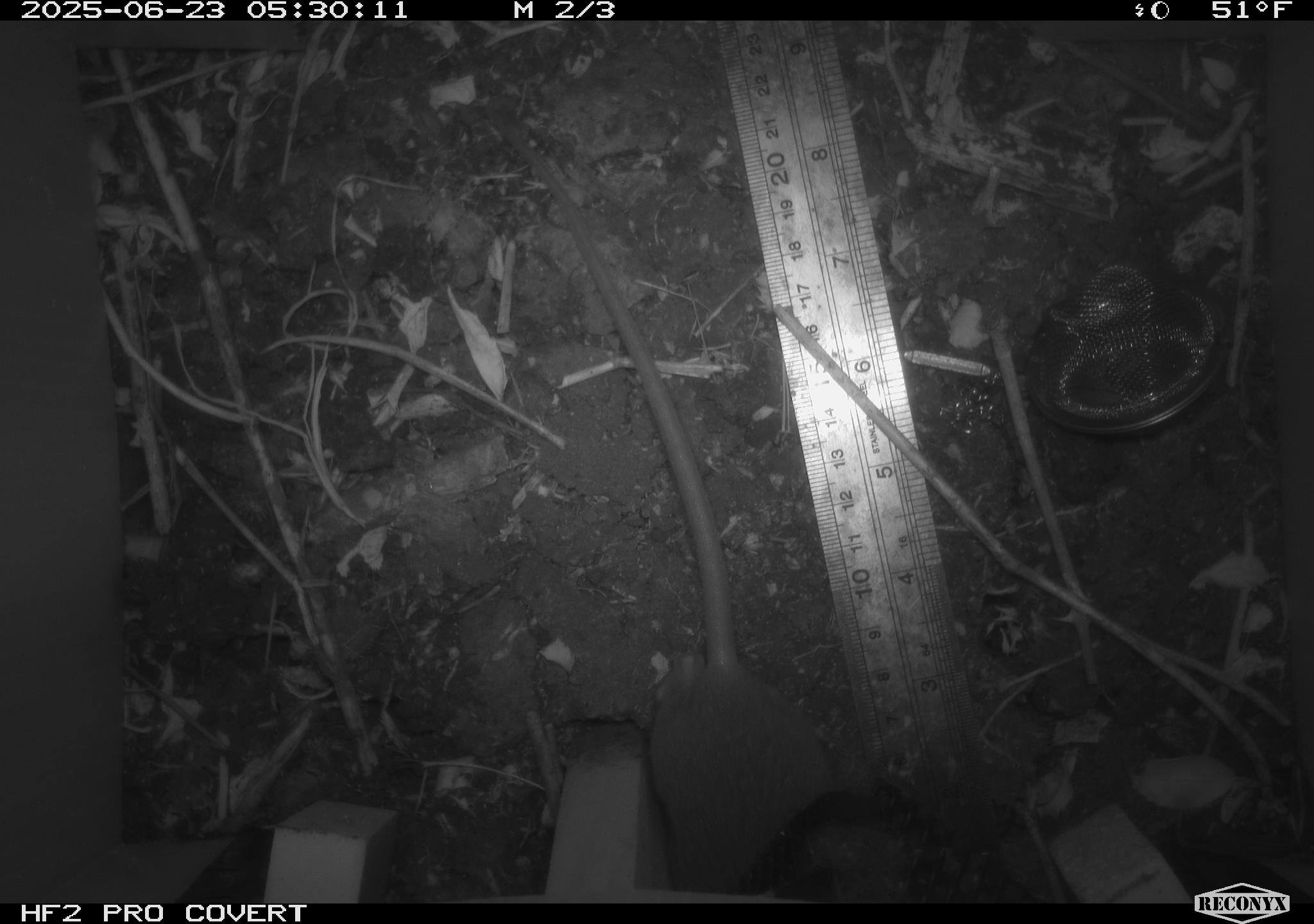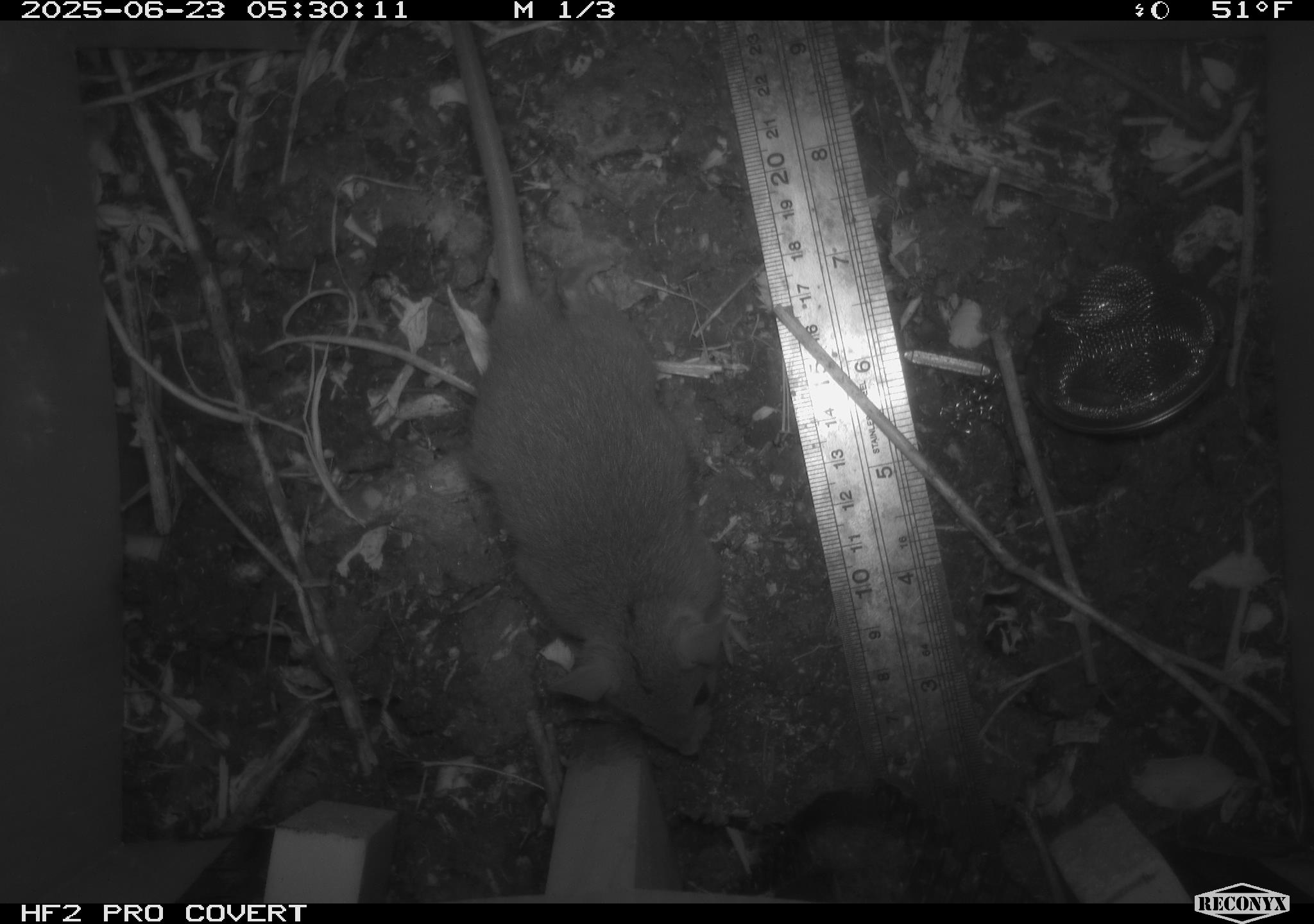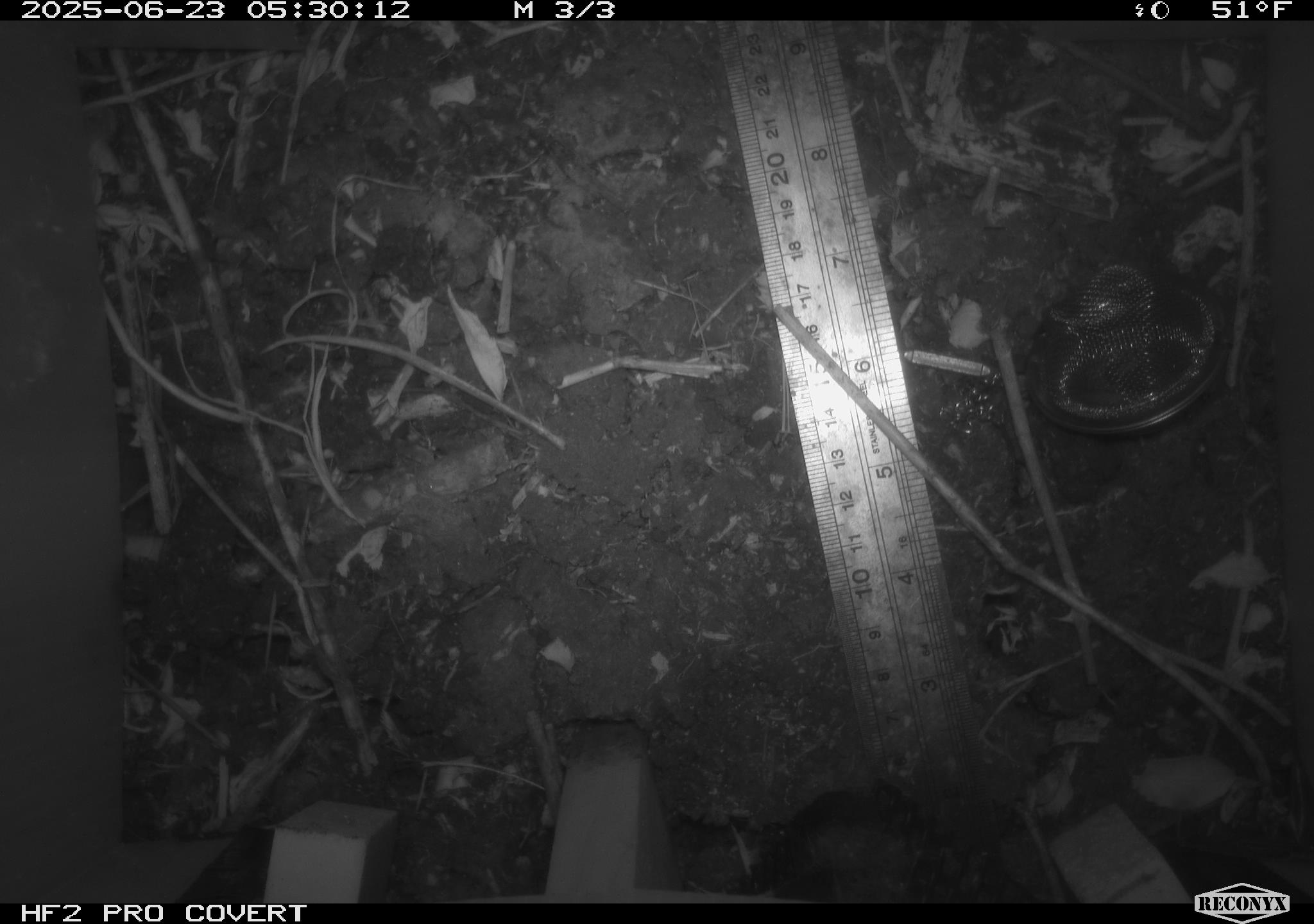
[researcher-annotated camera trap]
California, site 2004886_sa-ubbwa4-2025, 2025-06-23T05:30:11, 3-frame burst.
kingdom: Animalia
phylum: Chordata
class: Mammalia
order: Rodentia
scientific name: Rodentia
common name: rodent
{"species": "rodent (Rodentia)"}